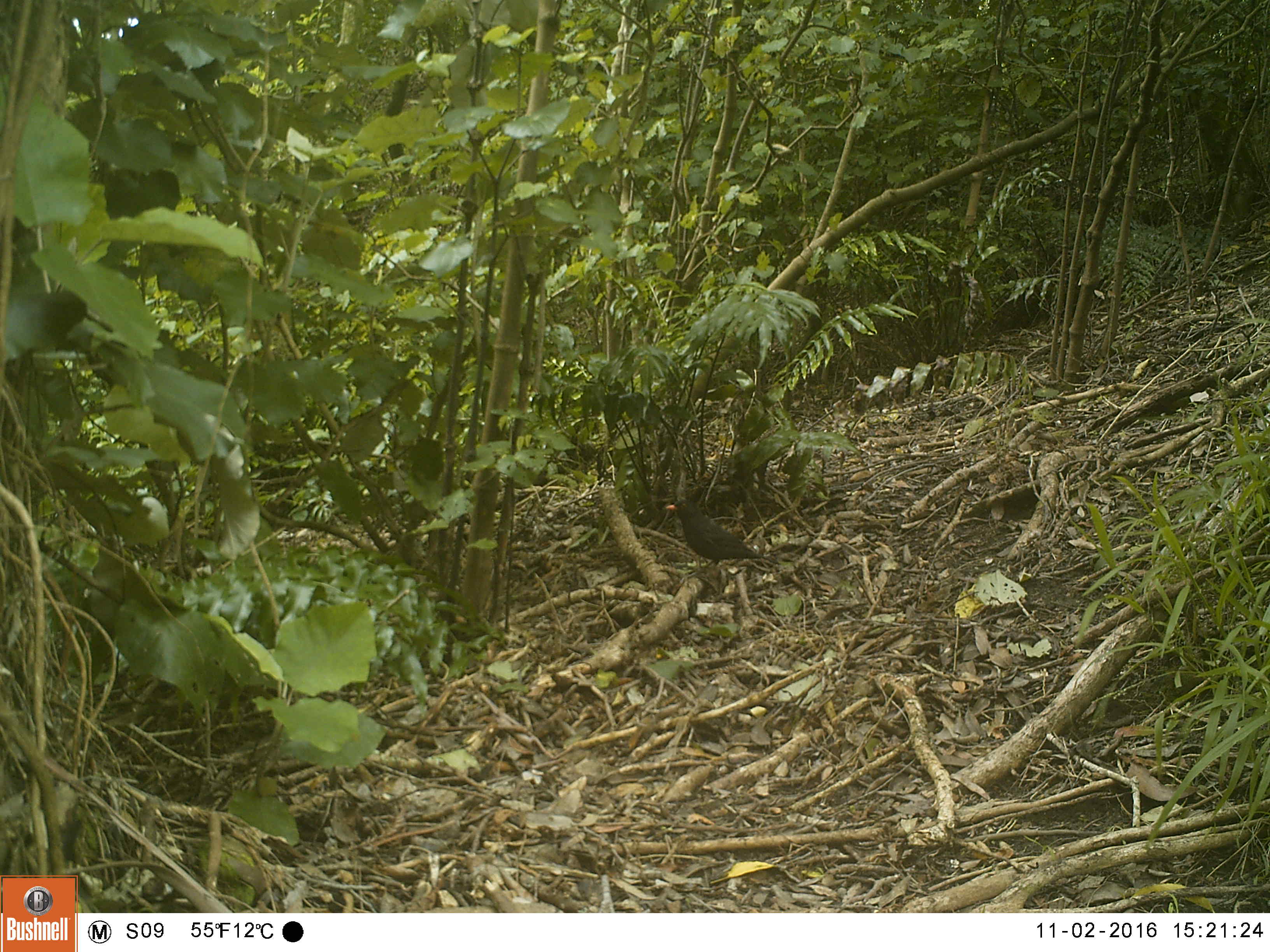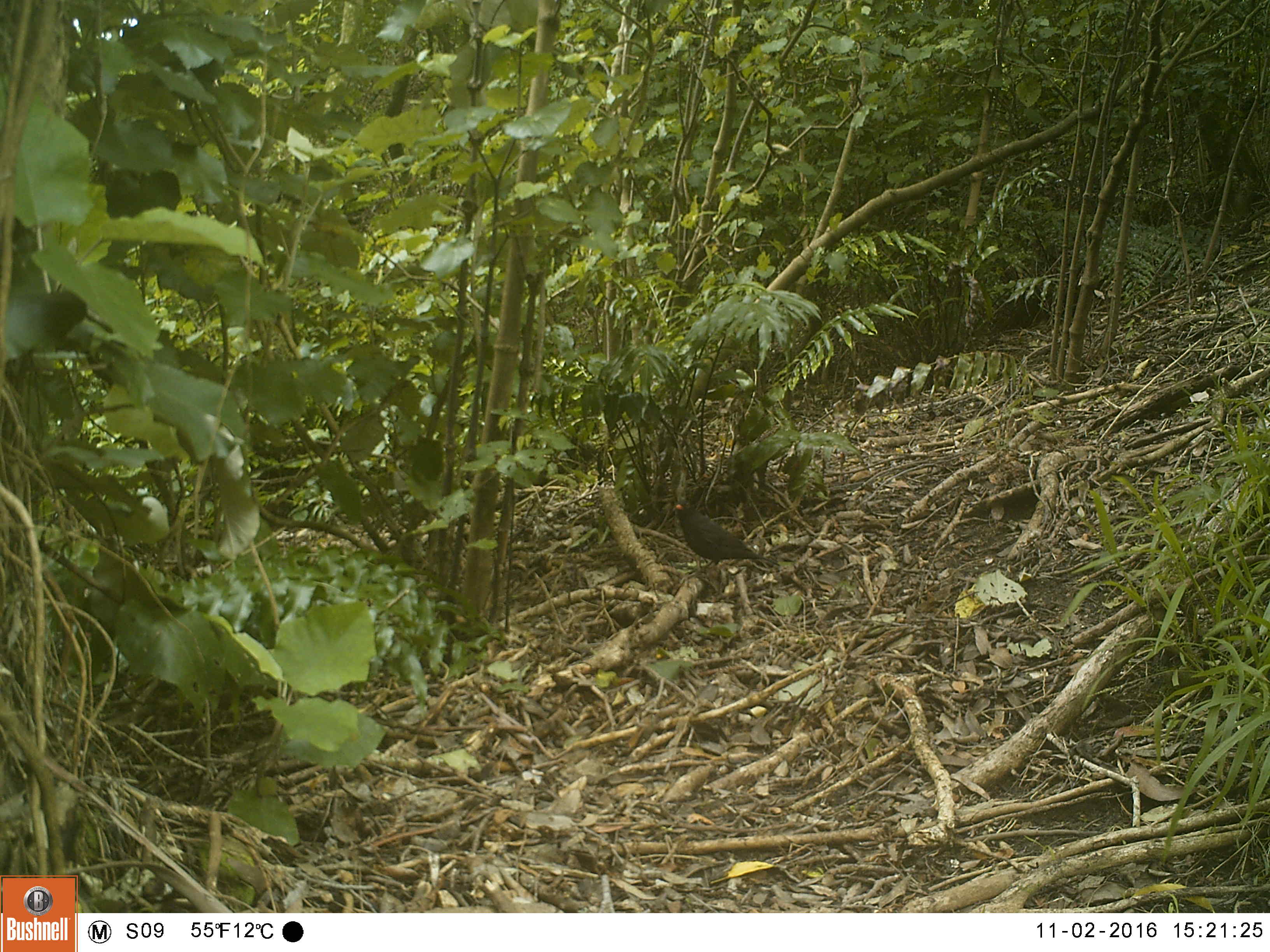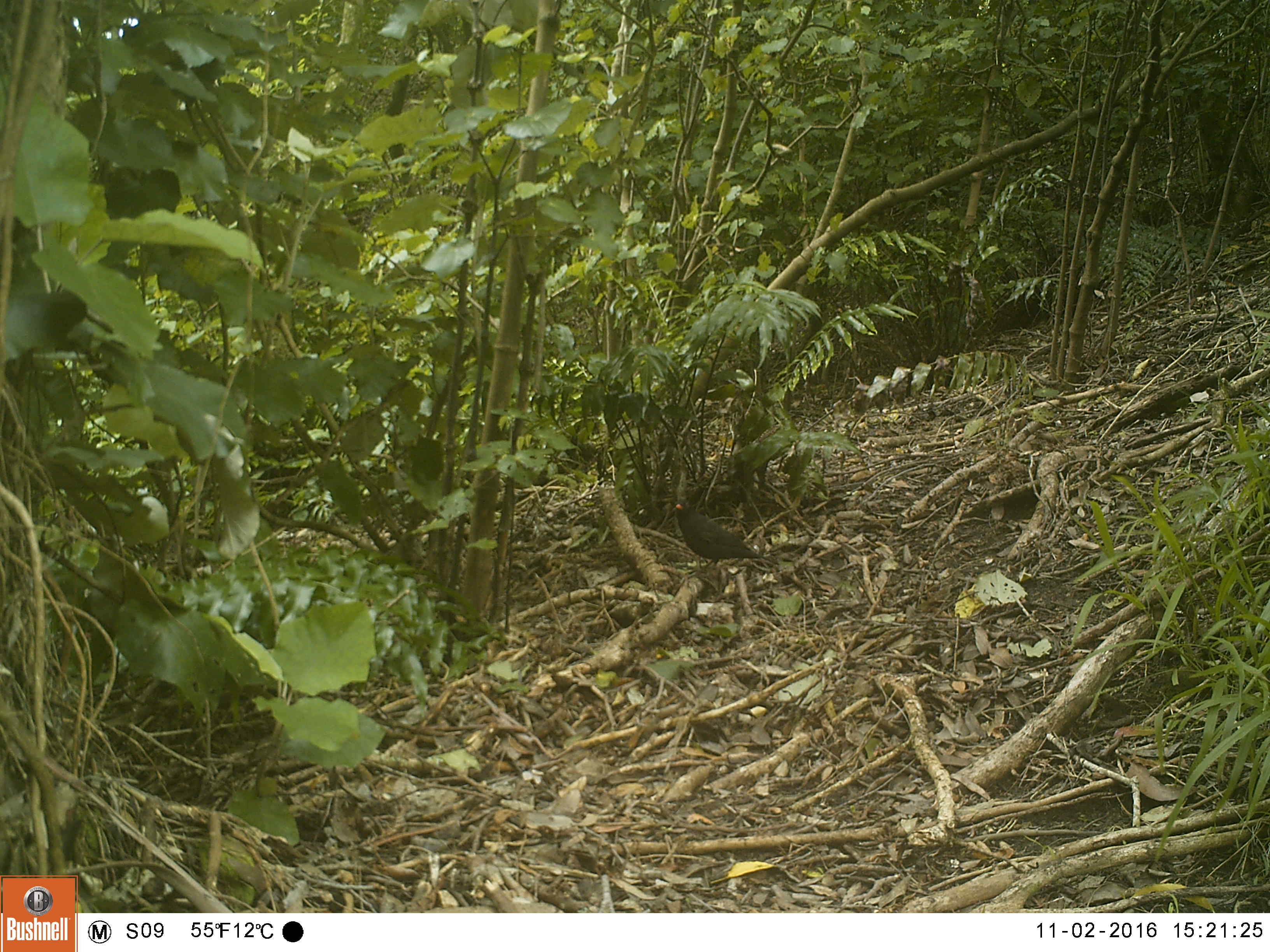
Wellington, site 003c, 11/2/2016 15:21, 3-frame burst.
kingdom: Animalia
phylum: Chordata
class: Aves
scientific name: Aves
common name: bird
Bird (Aves).